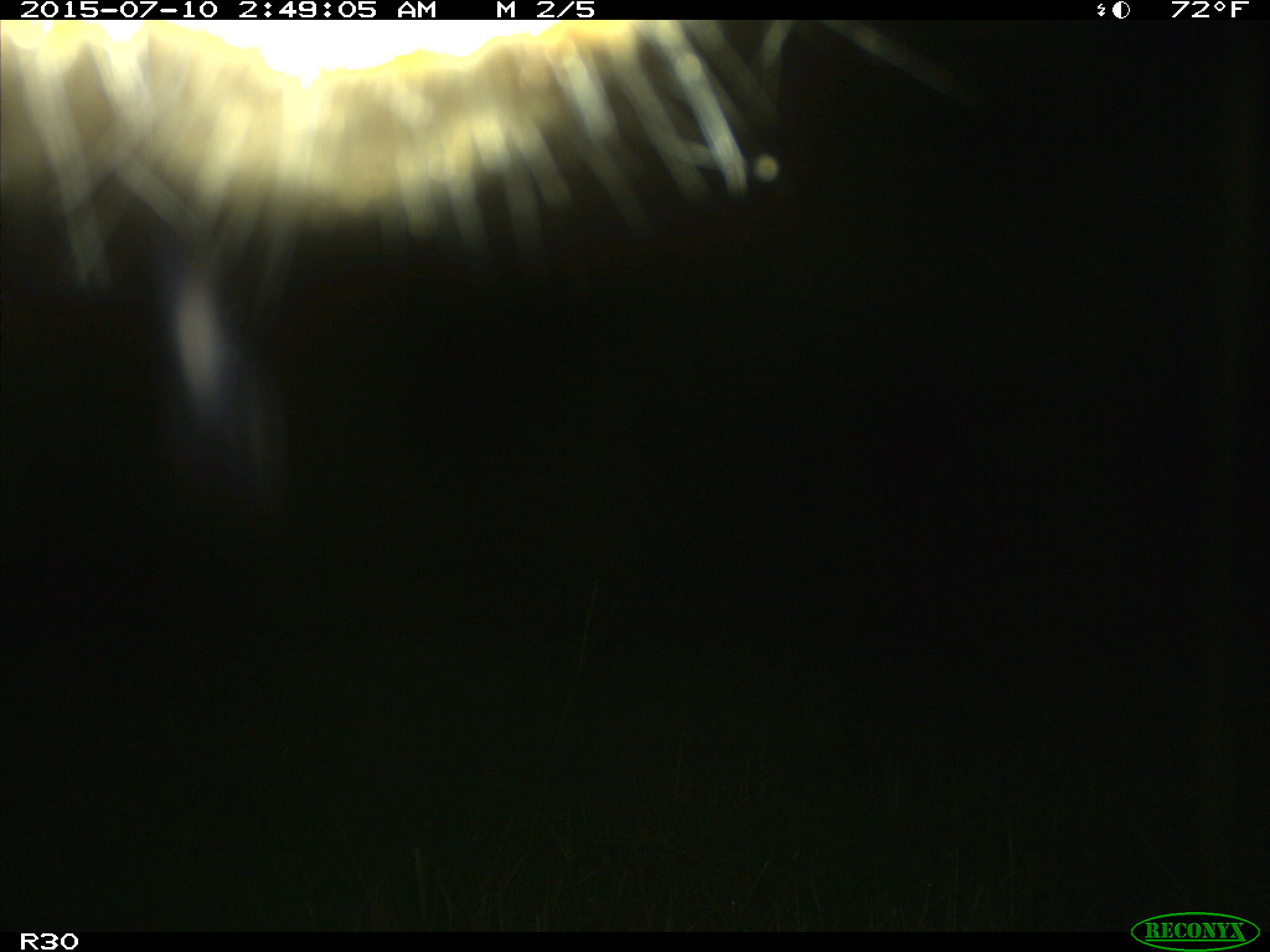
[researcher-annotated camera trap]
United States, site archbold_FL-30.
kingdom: Animalia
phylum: Chordata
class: Mammalia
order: Artiodactyla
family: Bovidae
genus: Bos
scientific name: Bos taurus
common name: domestic cow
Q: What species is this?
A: Bos taurus (domestic cow).